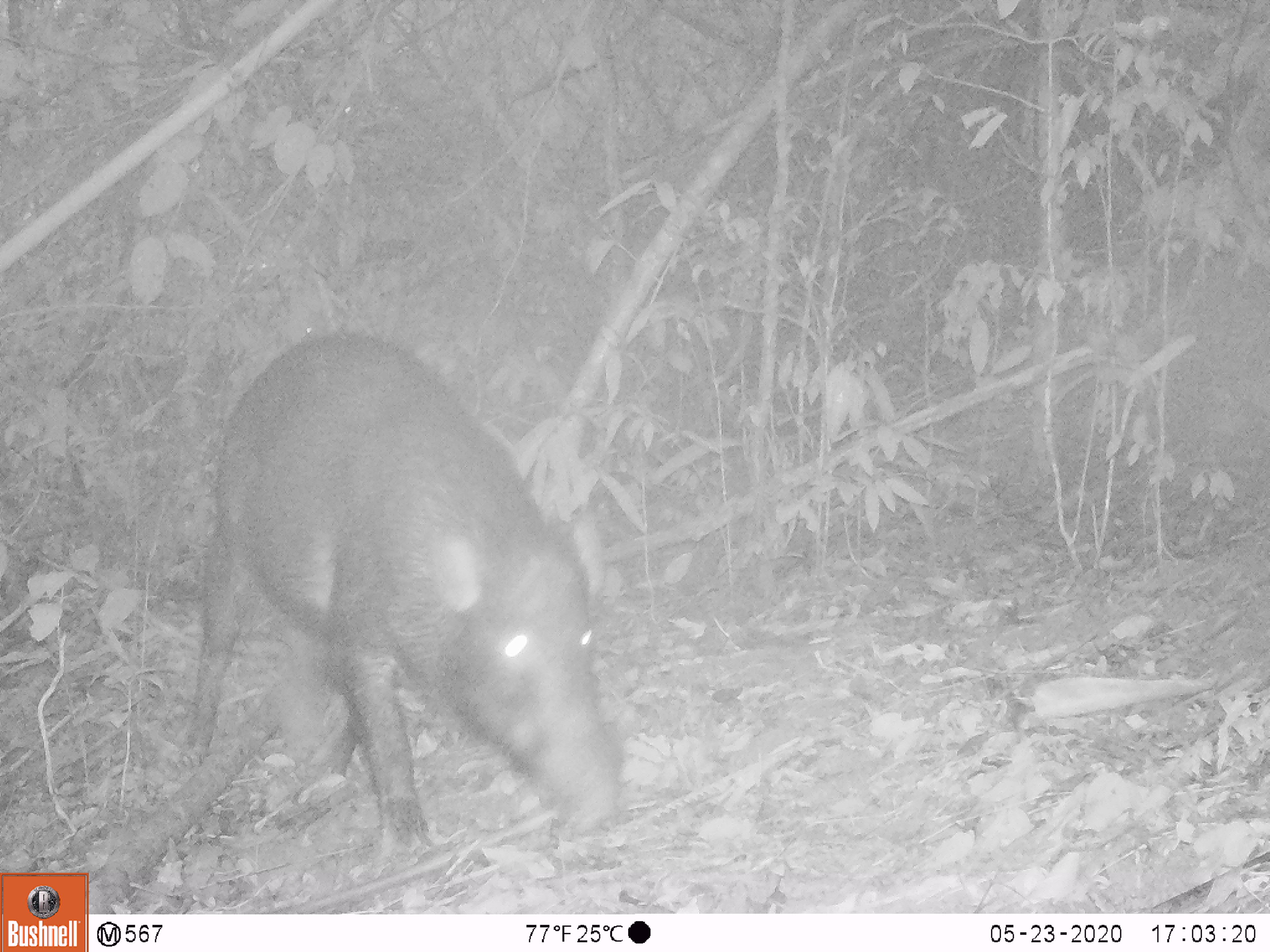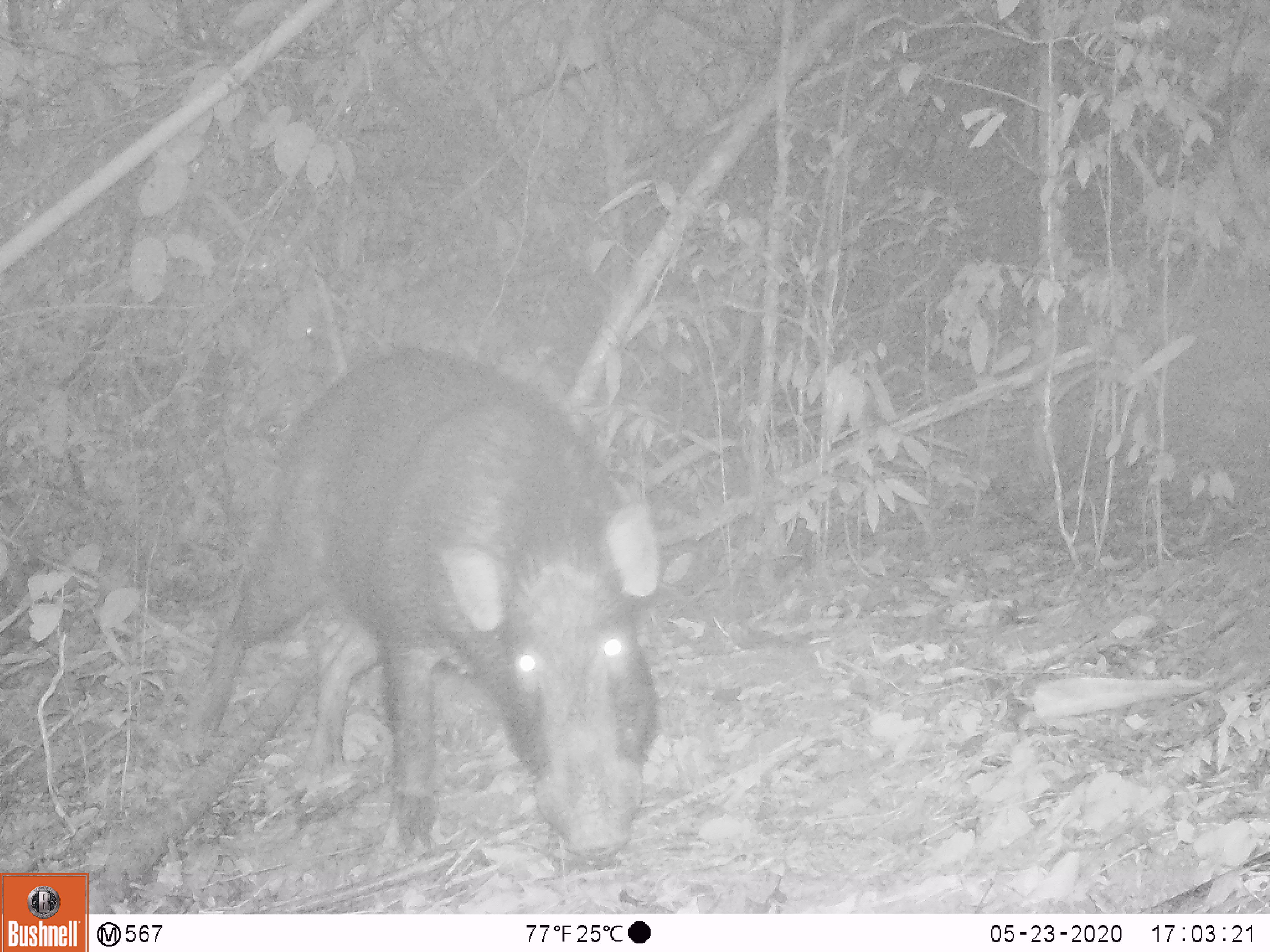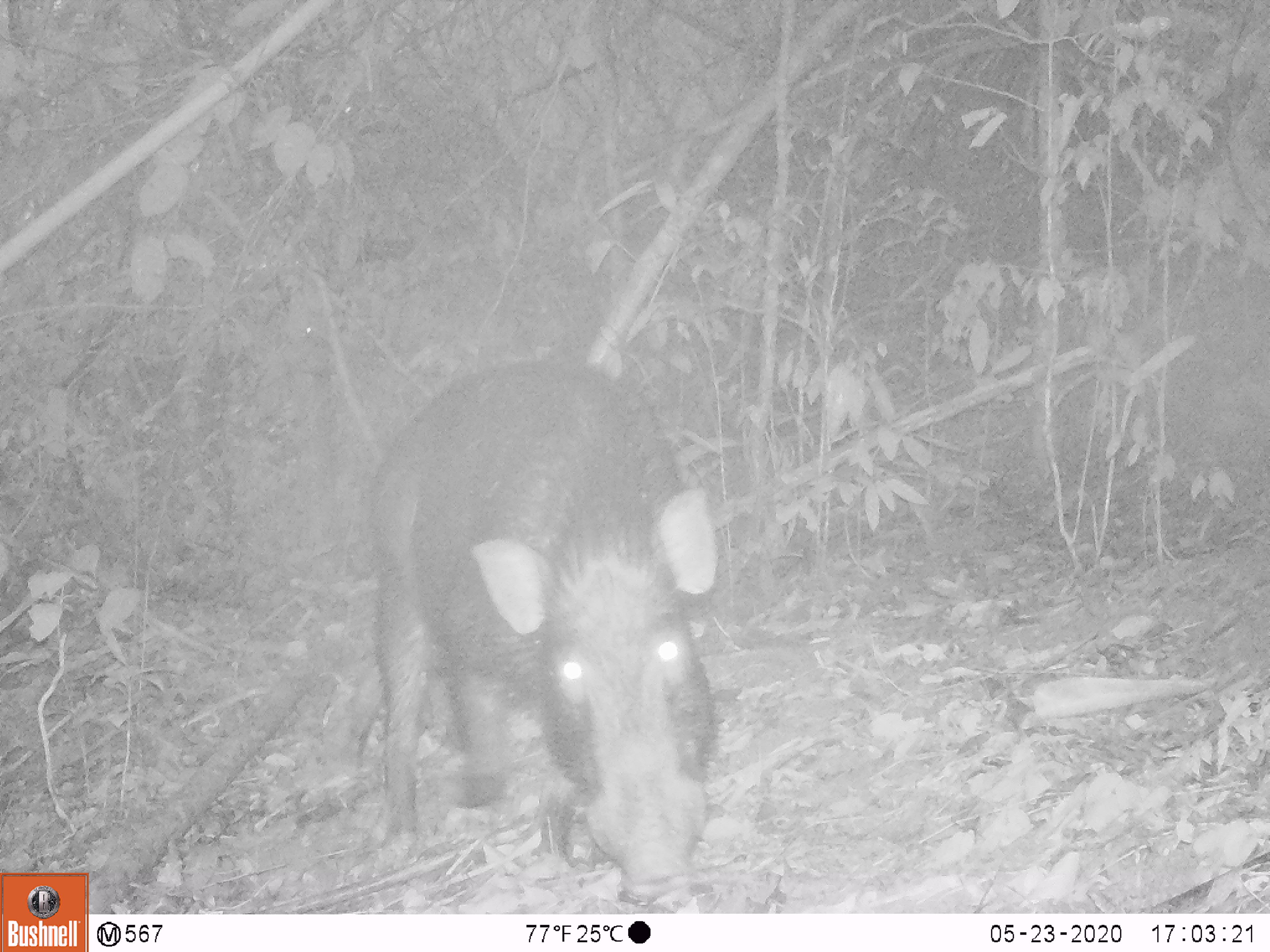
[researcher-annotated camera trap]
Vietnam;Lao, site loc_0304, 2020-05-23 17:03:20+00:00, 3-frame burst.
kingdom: Animalia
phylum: Chordata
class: Mammalia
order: Artiodactyla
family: Suidae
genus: Sus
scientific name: Sus scrofa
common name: eurasian wild pig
Eurasian wild pig (Sus scrofa). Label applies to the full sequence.